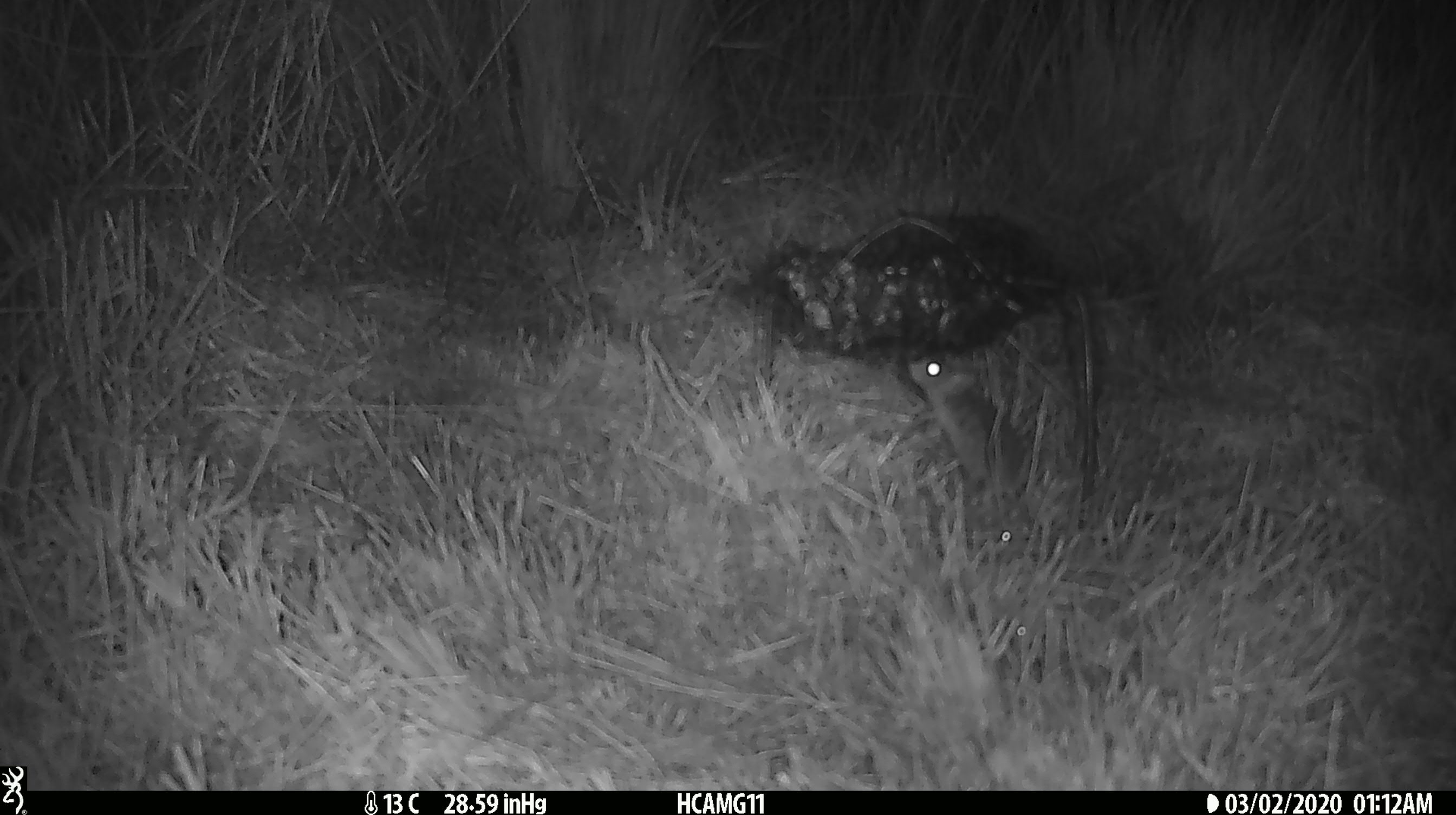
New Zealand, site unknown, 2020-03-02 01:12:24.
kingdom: Animalia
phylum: Chordata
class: Mammalia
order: Rodentia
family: Muridae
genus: Mus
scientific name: Mus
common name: mouse